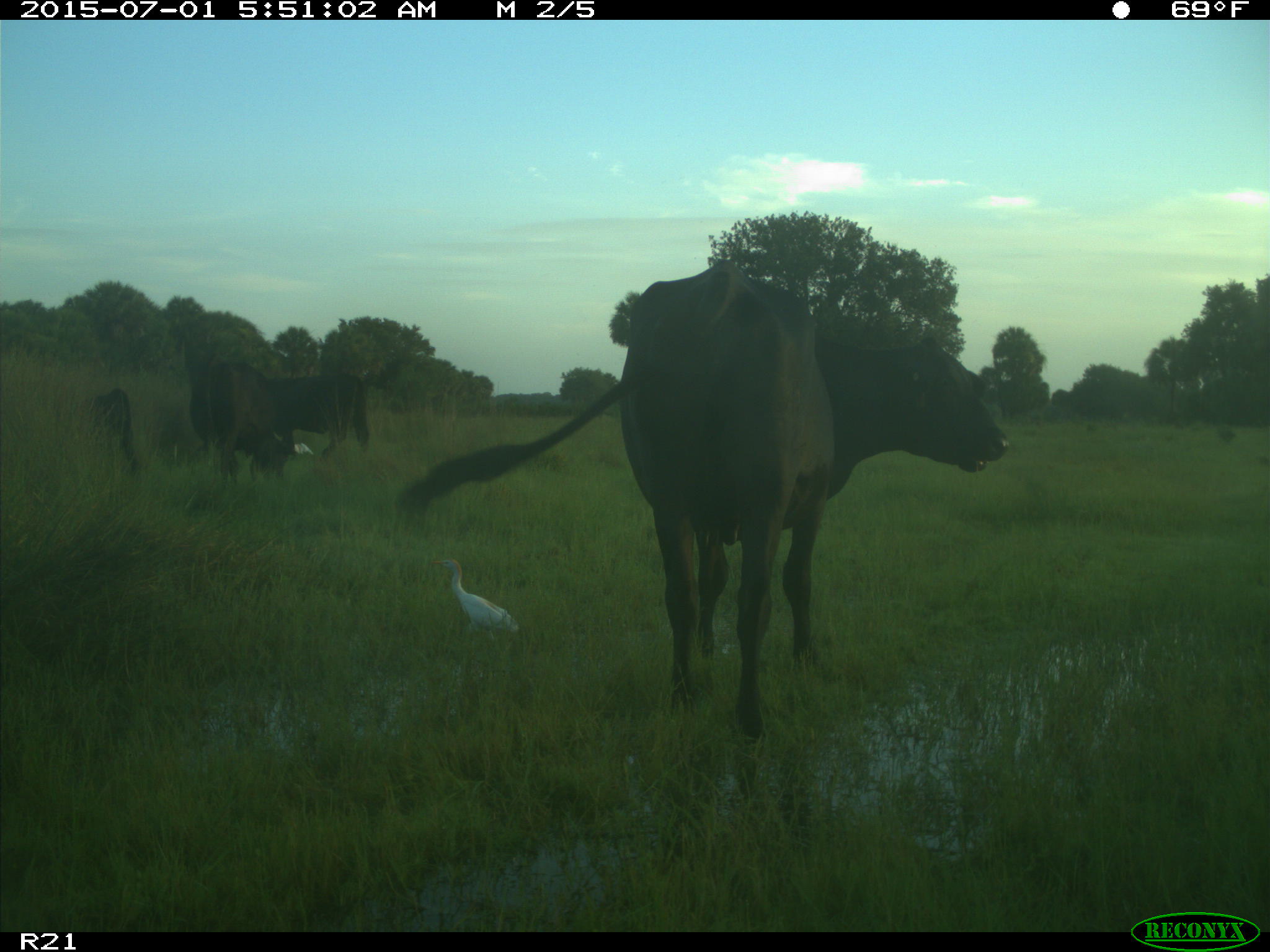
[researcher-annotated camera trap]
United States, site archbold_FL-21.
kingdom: Animalia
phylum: Chordata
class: Mammalia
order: Artiodactyla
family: Bovidae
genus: Bos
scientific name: Bos taurus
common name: domestic cow